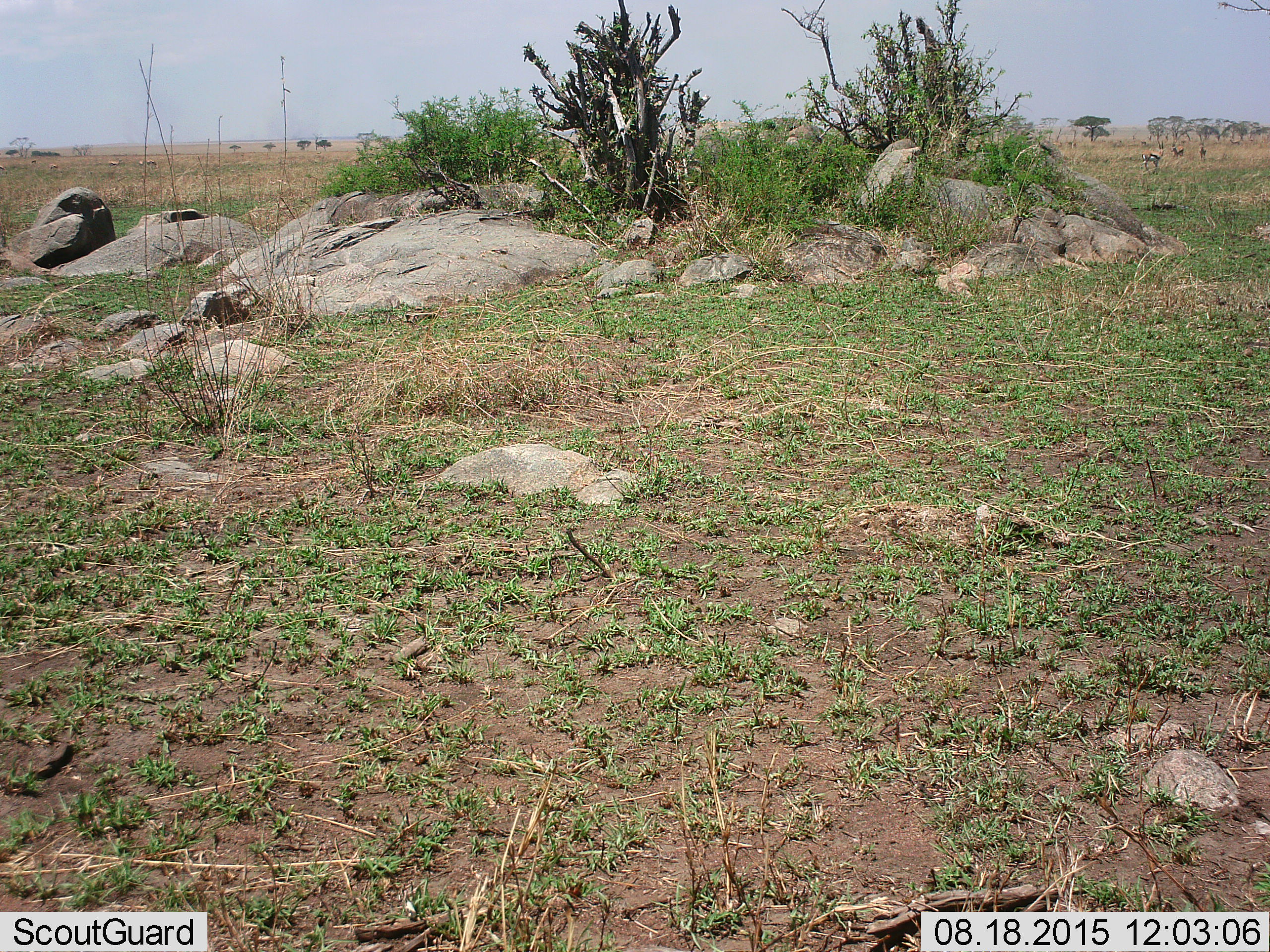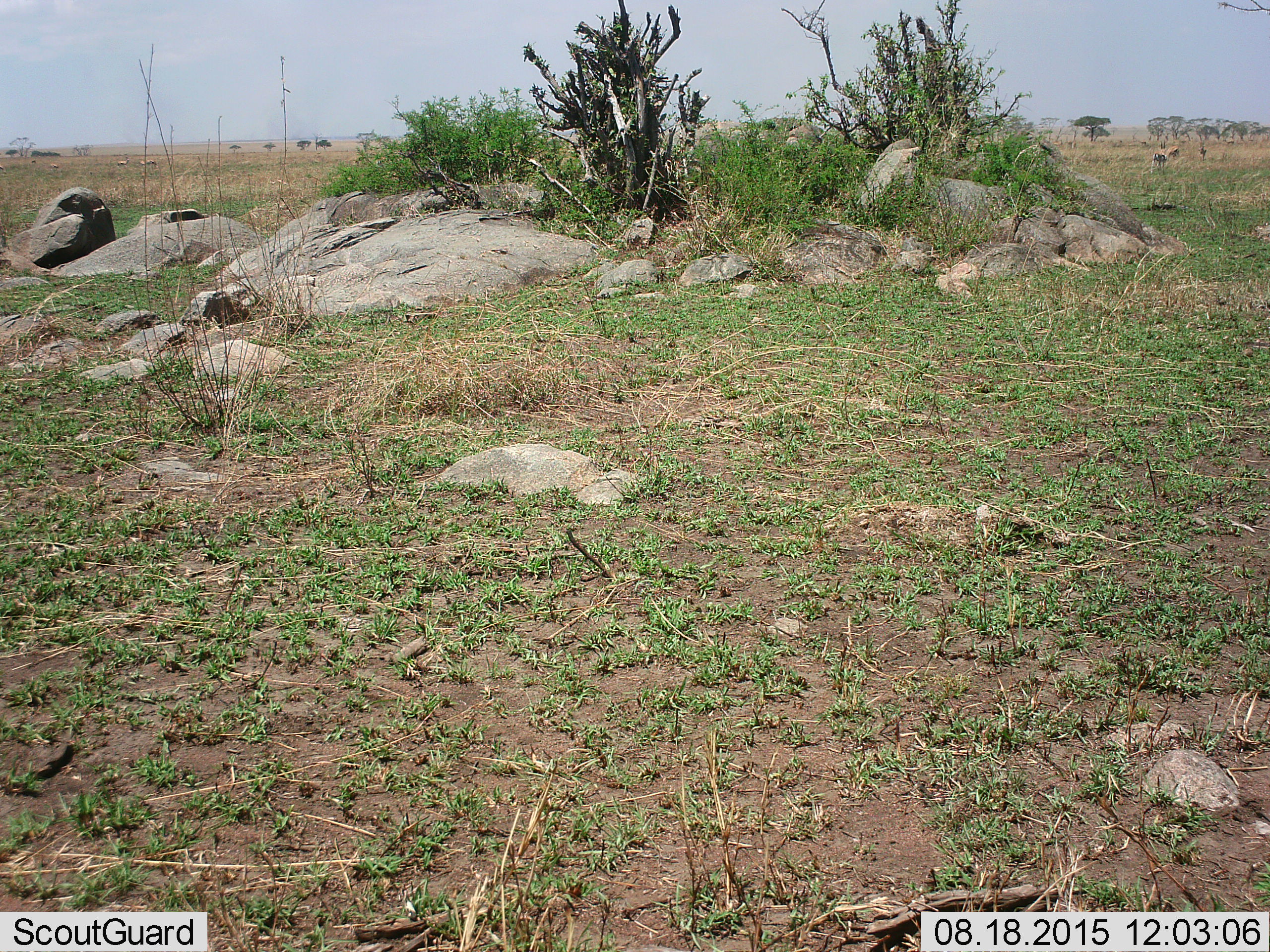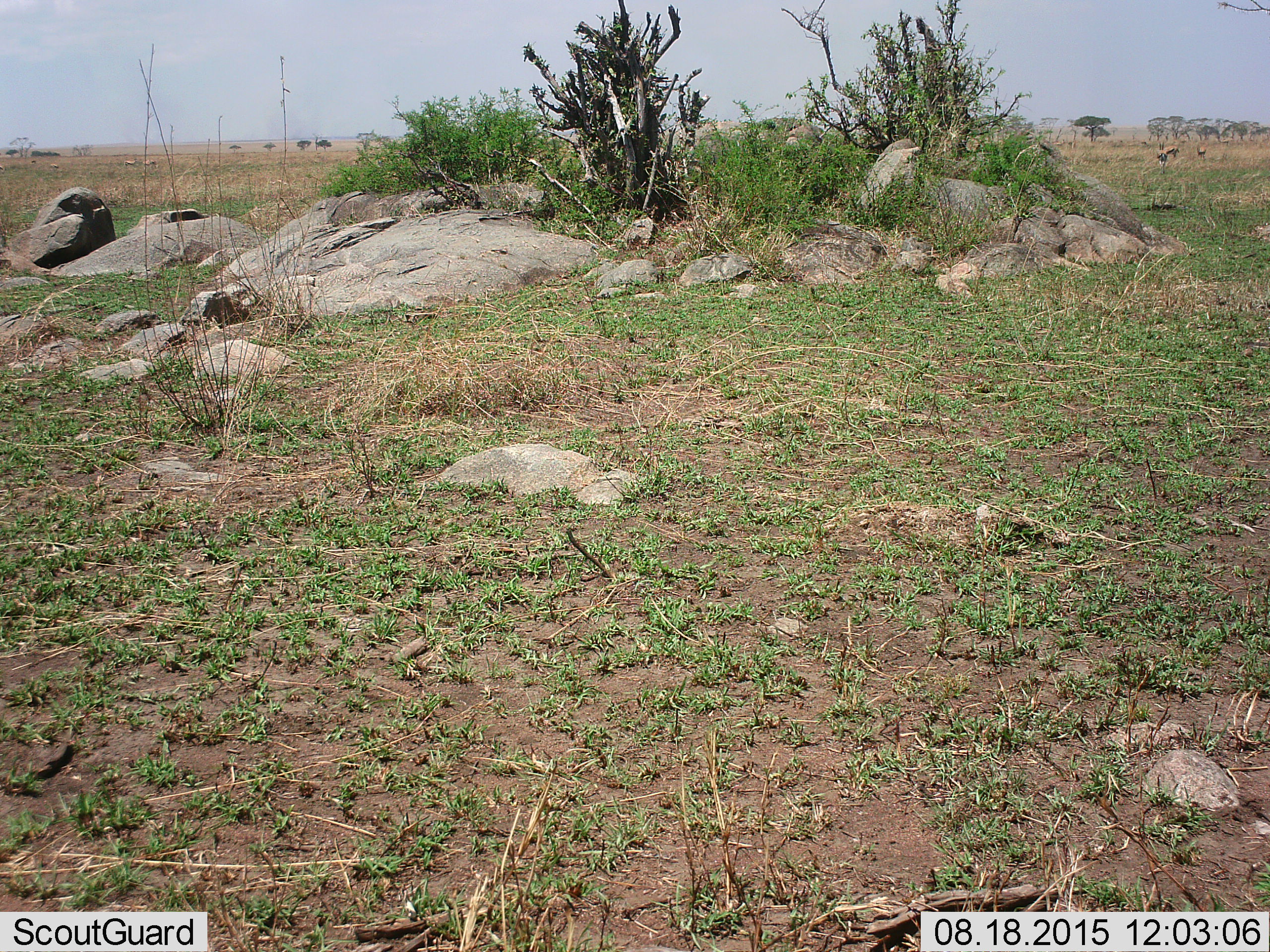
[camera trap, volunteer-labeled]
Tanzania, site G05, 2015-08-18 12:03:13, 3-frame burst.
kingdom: Animalia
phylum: Chordata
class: Mammalia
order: Artiodactyla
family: Bovidae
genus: Eudorcas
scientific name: Eudorcas thomsonii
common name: thomson's gazelle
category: gazellethomsons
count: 8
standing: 73%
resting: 7%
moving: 67%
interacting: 0%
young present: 0%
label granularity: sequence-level